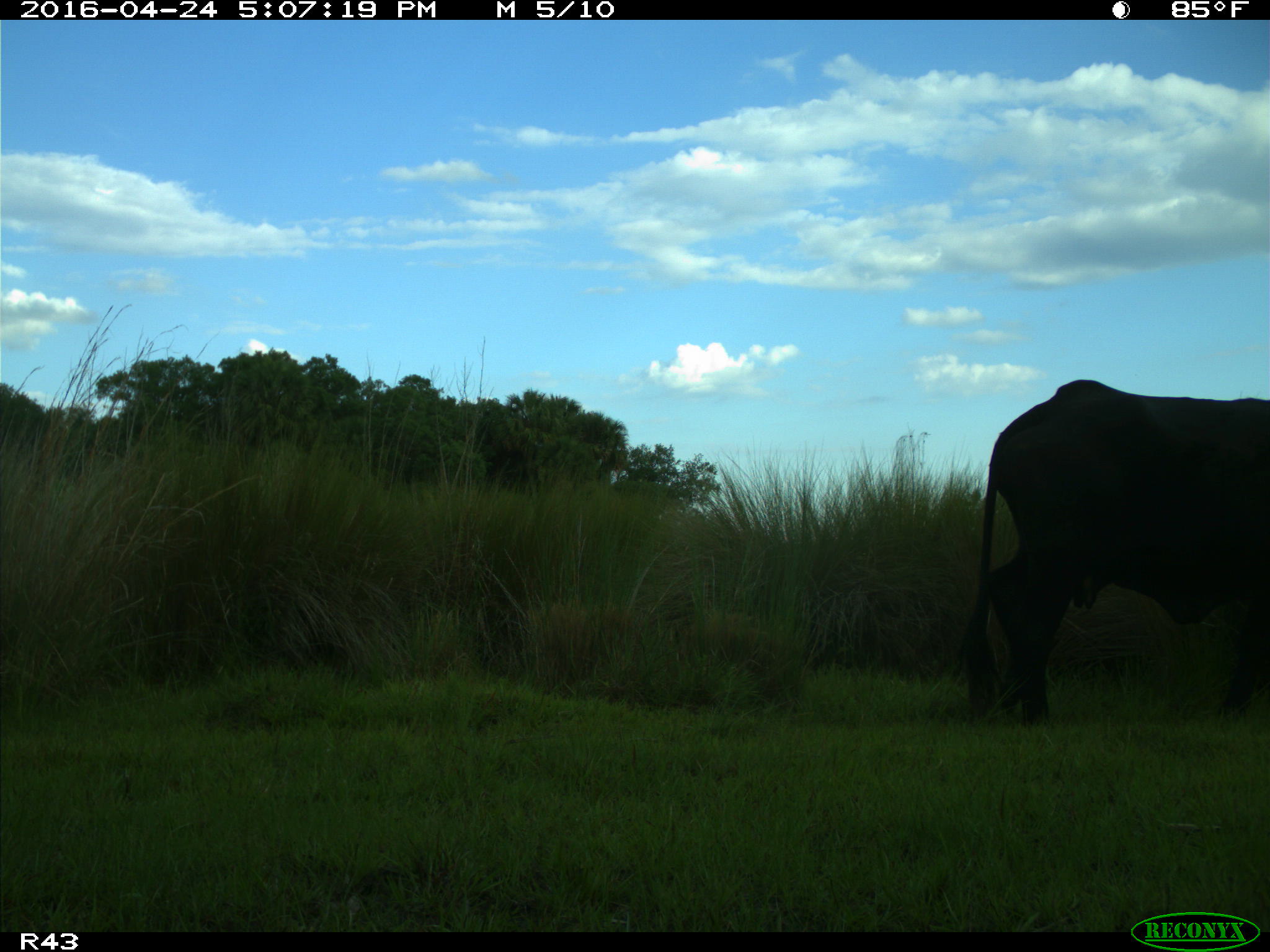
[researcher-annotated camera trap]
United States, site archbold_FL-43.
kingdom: Animalia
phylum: Chordata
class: Mammalia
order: Artiodactyla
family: Bovidae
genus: Bos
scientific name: Bos taurus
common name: domestic cow